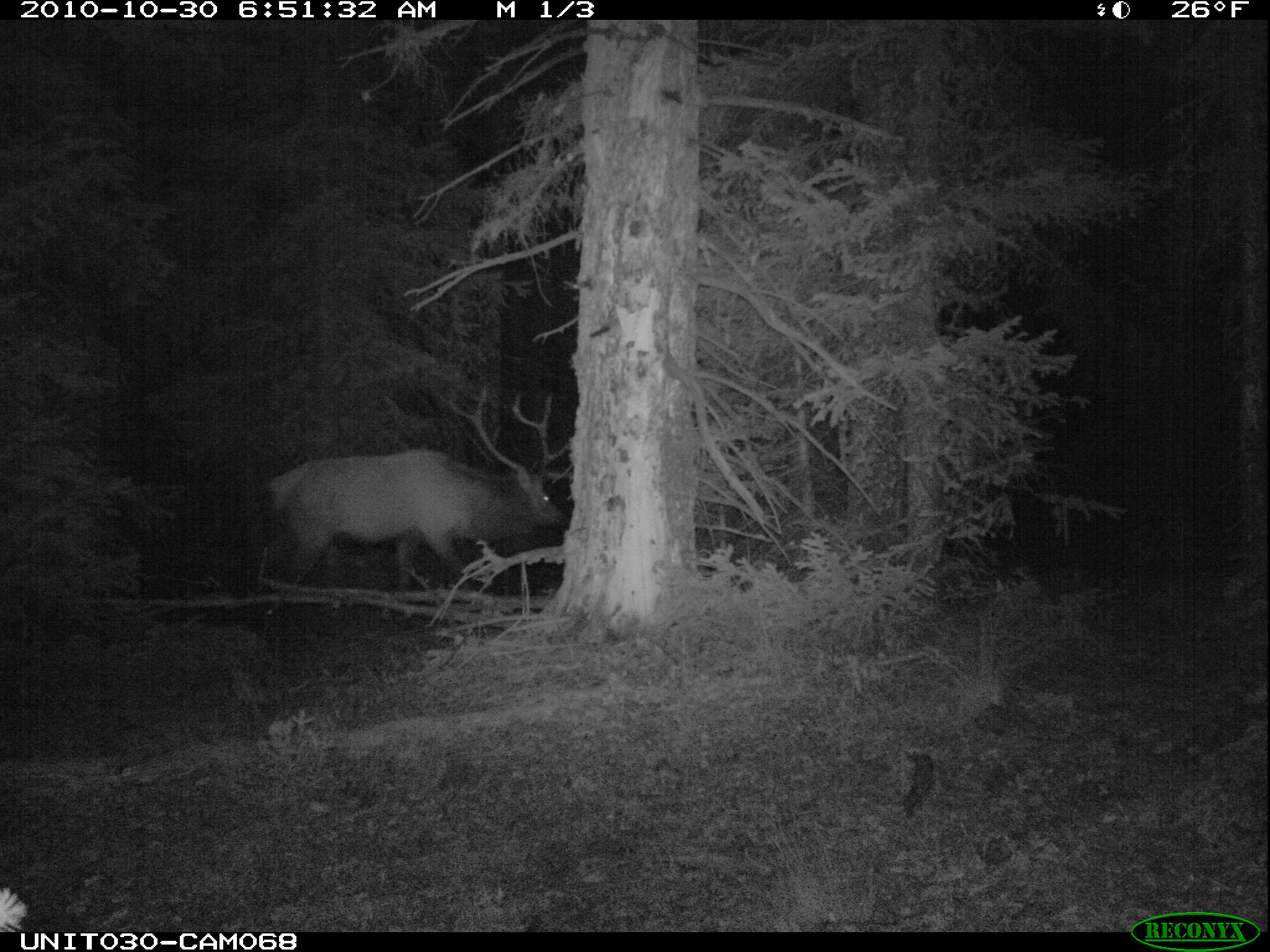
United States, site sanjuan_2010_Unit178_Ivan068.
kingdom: Animalia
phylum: Chordata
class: Mammalia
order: Artiodactyla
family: Cervidae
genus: Cervus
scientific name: Cervus elaphus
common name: red deer